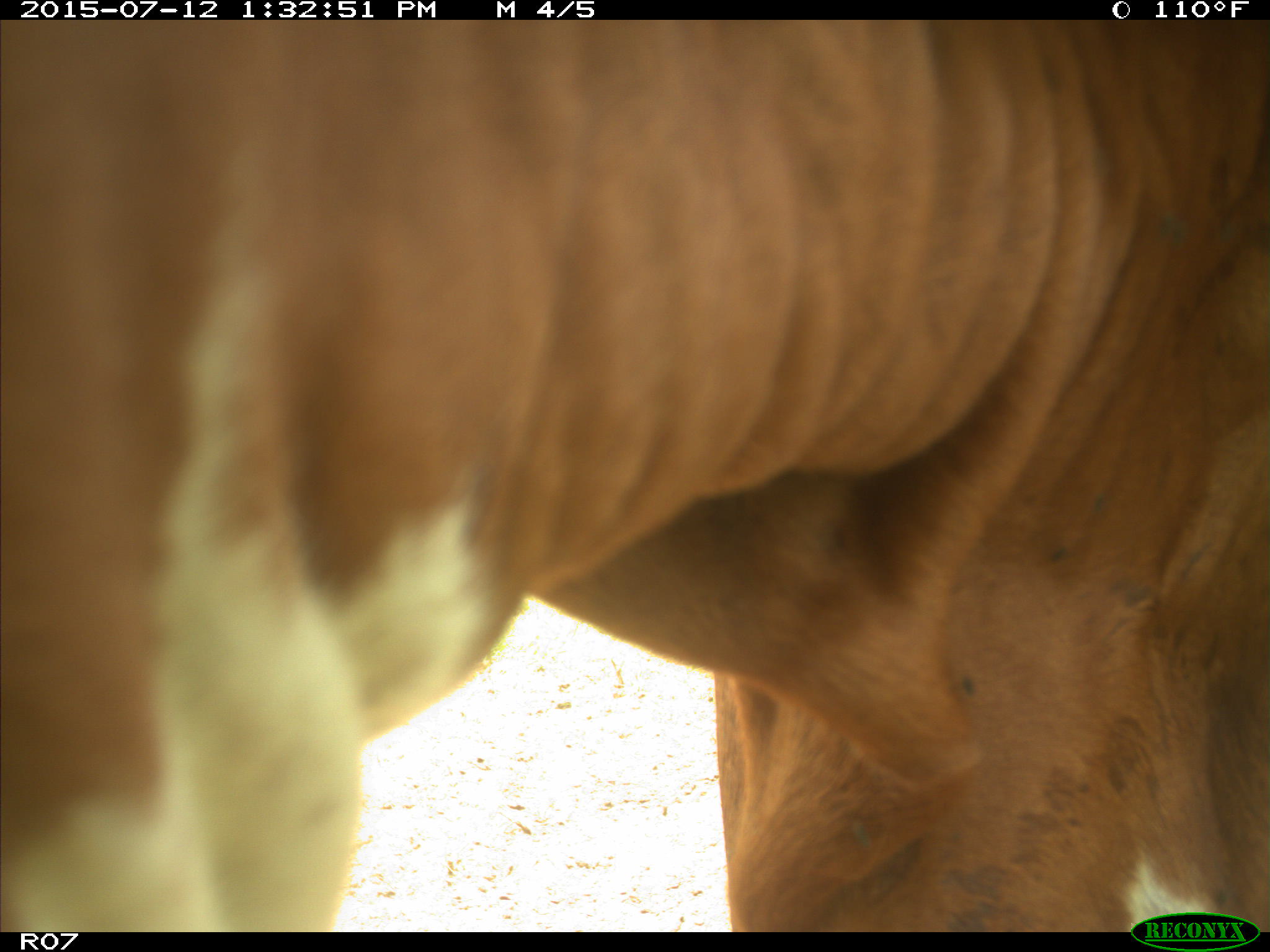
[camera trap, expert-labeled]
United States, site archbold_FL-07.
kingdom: Animalia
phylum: Chordata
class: Mammalia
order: Artiodactyla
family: Bovidae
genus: Bos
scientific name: Bos taurus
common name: domestic cow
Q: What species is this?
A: Bos taurus (domestic cow).